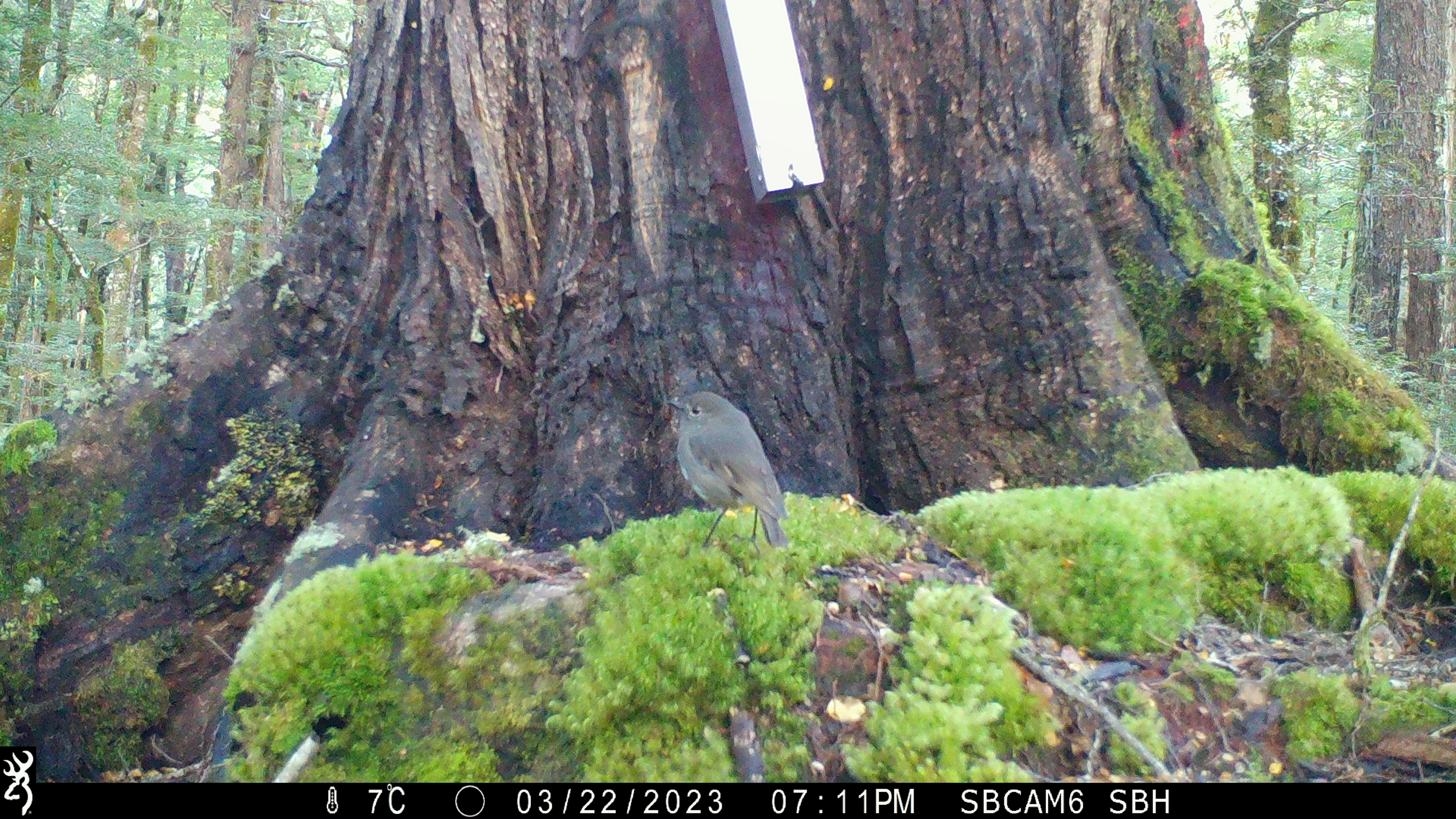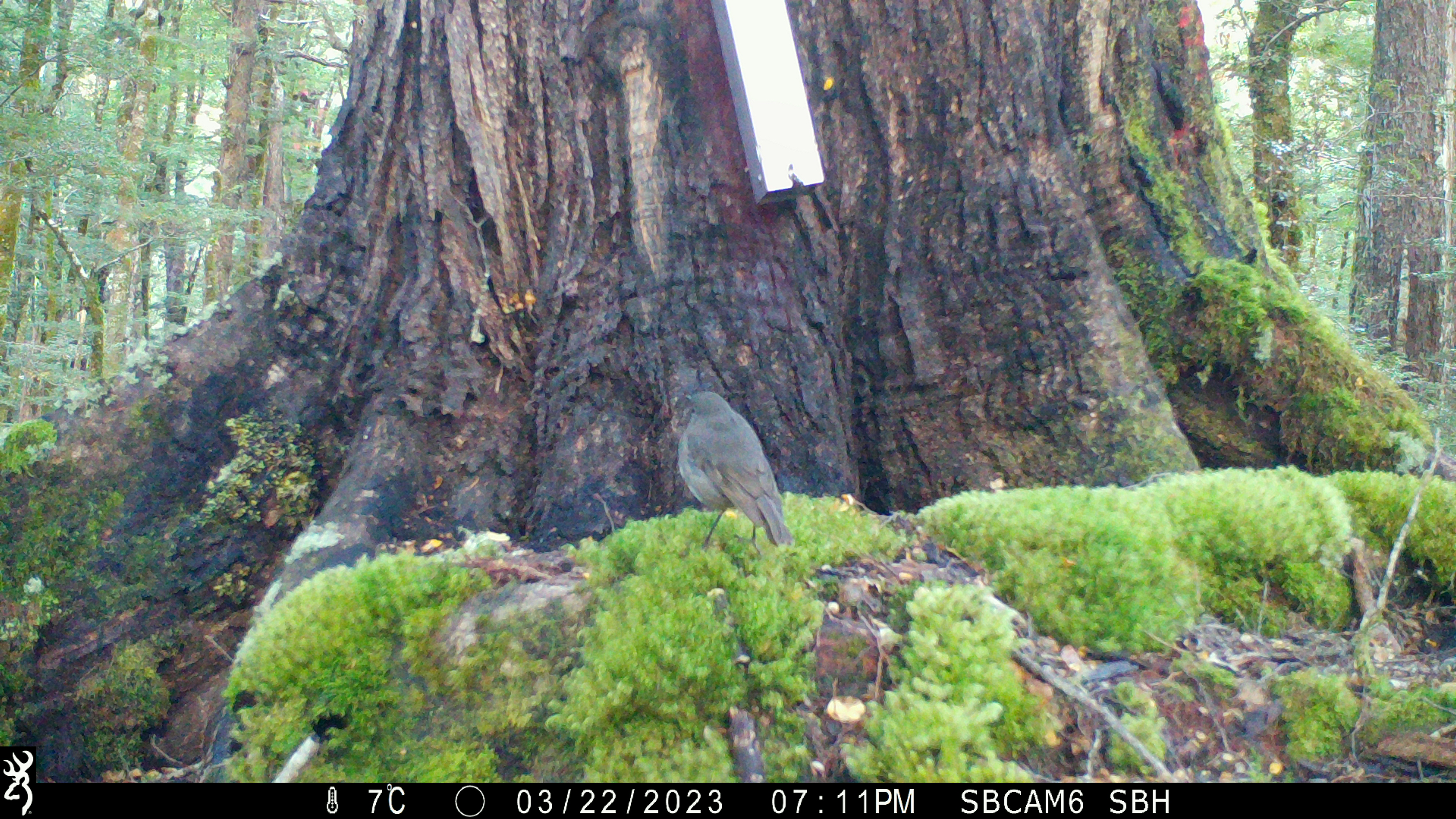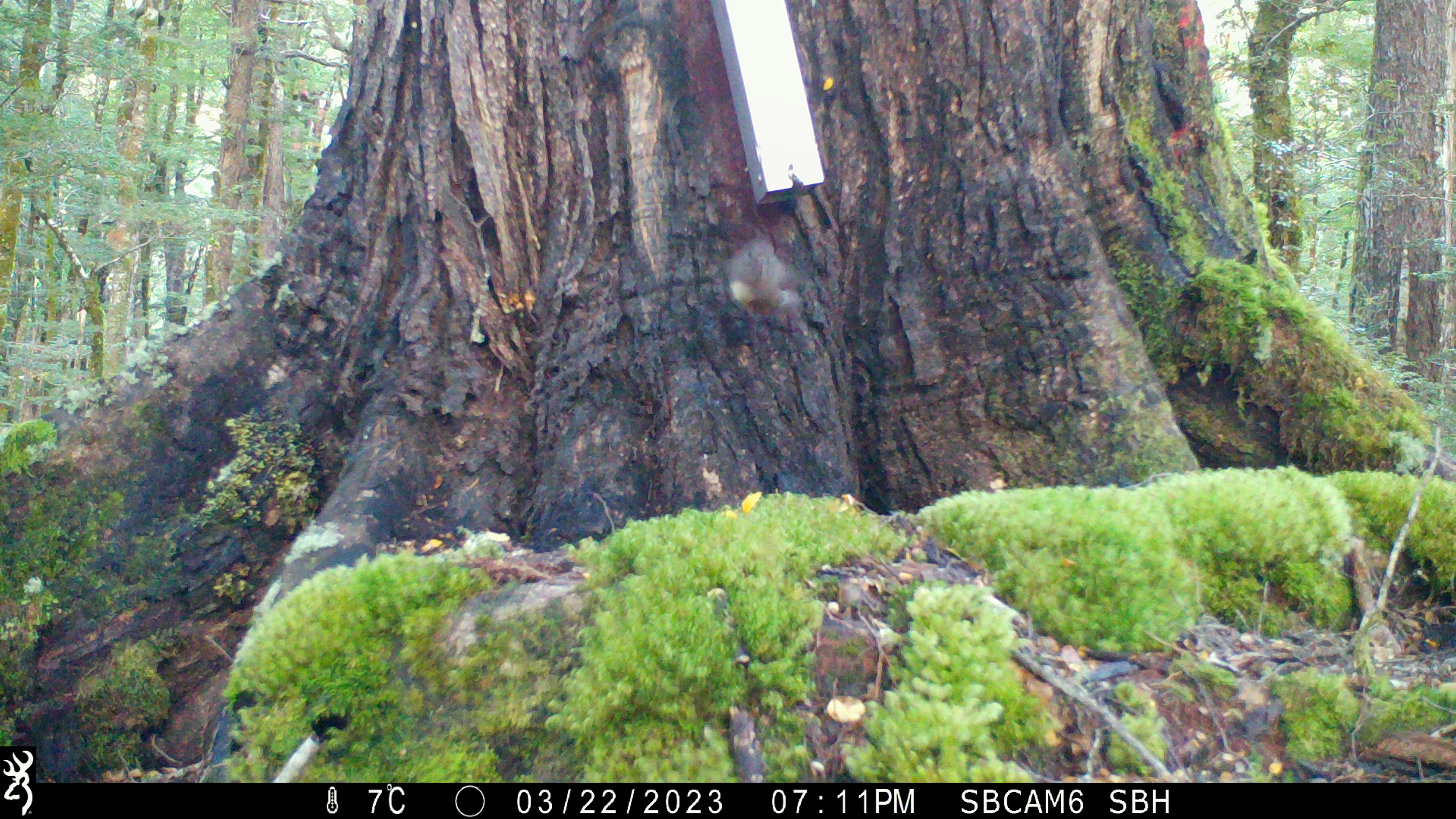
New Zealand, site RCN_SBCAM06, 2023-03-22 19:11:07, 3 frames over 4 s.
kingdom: Animalia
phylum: Chordata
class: Aves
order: Passeriformes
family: Petroicidae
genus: Petroica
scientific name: Petroica australis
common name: new zealand robin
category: robin